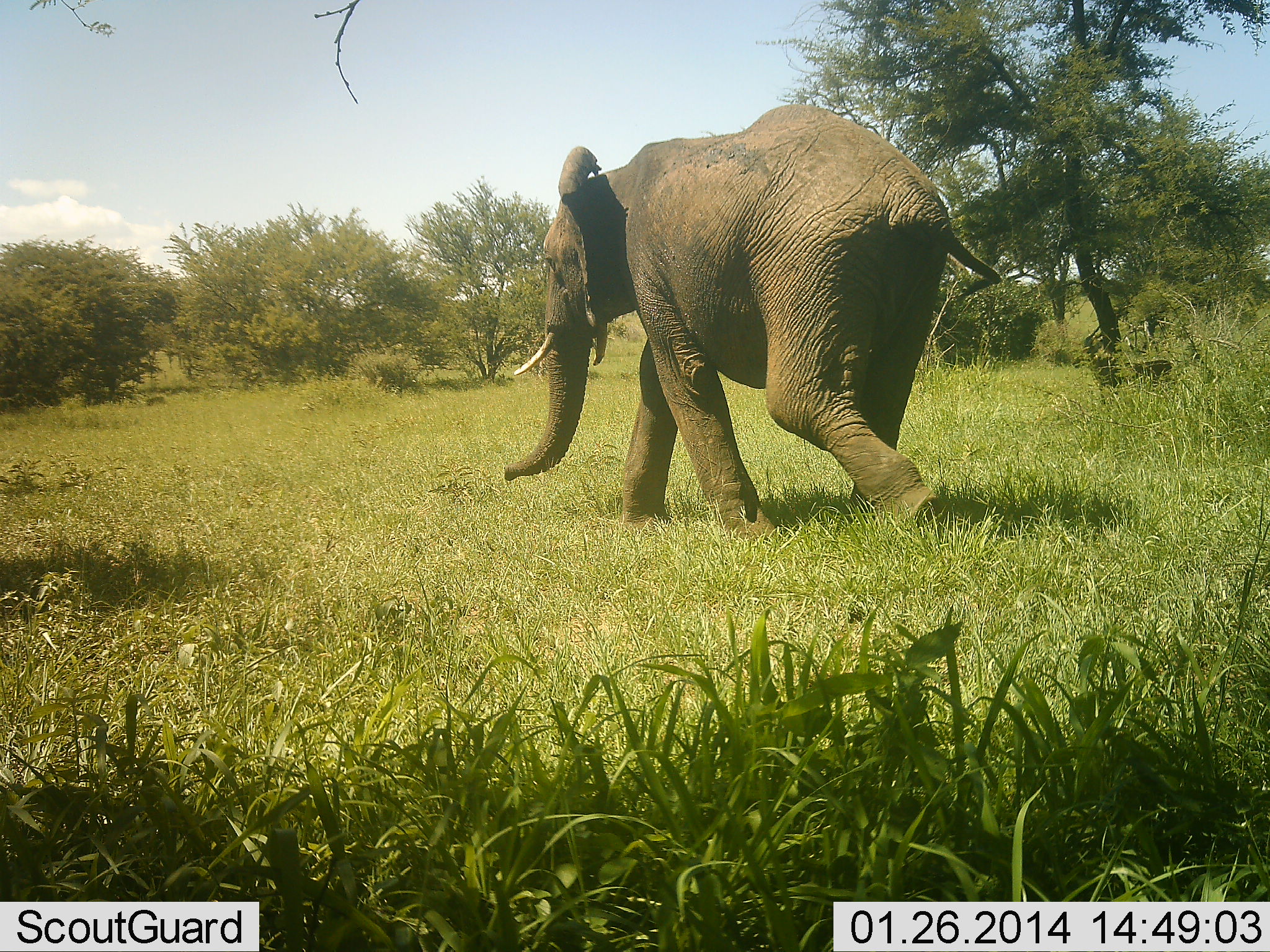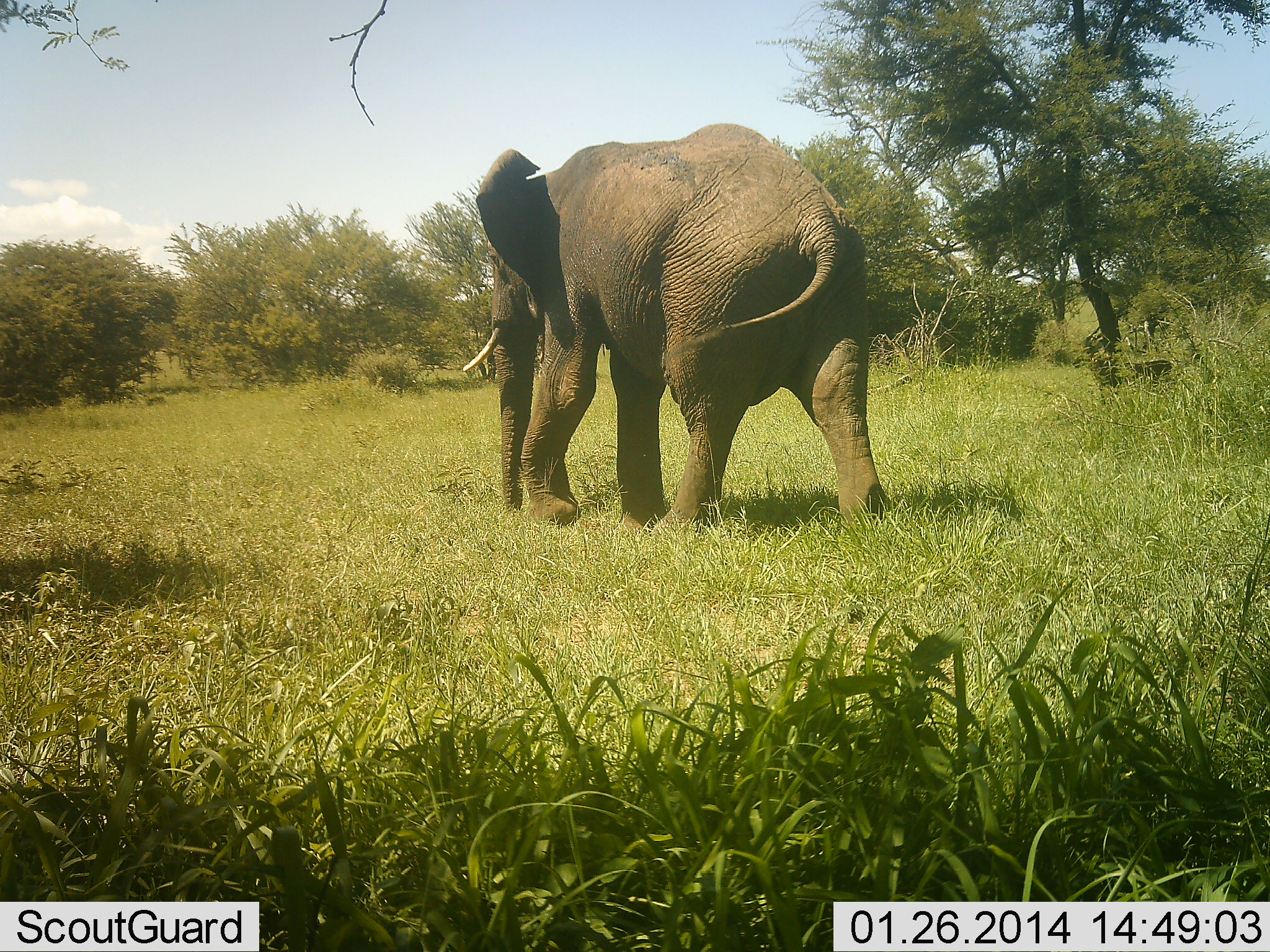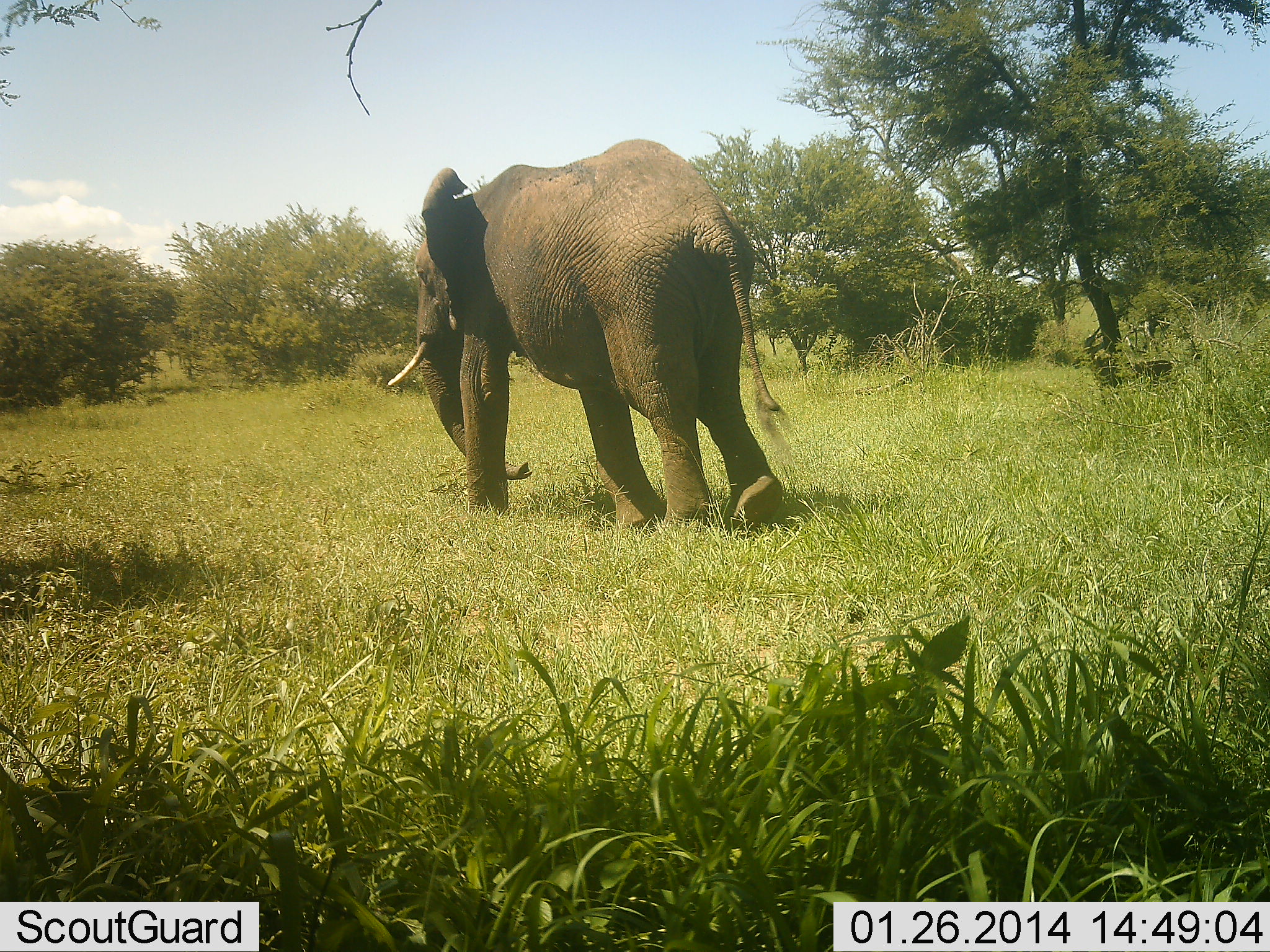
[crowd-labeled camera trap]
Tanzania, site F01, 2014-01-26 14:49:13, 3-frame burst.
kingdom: Animalia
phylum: Chordata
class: Mammalia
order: Proboscidea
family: Elephantidae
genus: Loxodonta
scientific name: Loxodonta africana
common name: african bush elephant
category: elephant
Elephant (african bush elephant) (Loxodonta africana), count 1. Behavior (volunteer vote fractions): standing 0%, resting 0%, moving 100%, interacting 0%. Young present (vote fraction): 0%. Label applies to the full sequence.